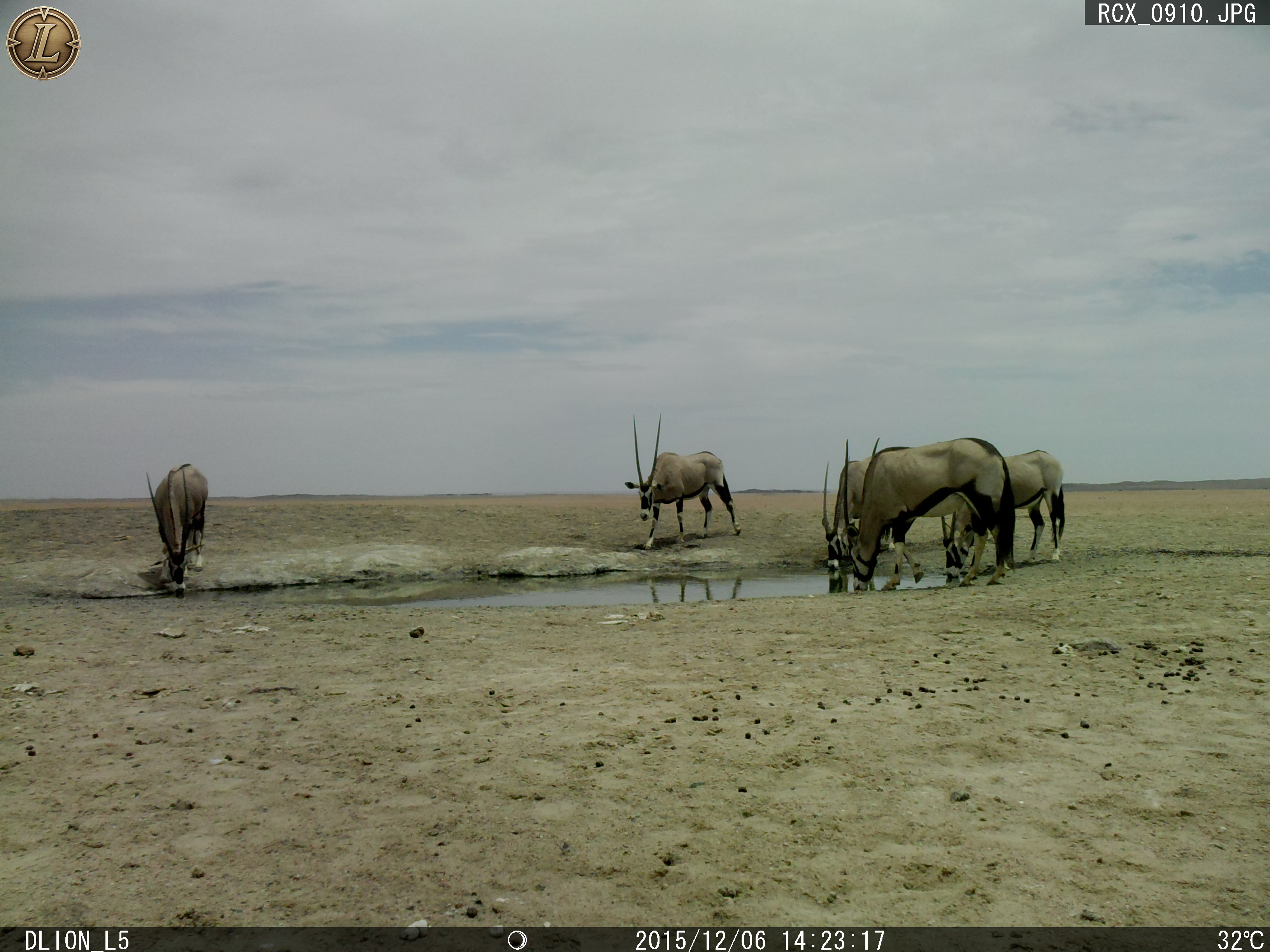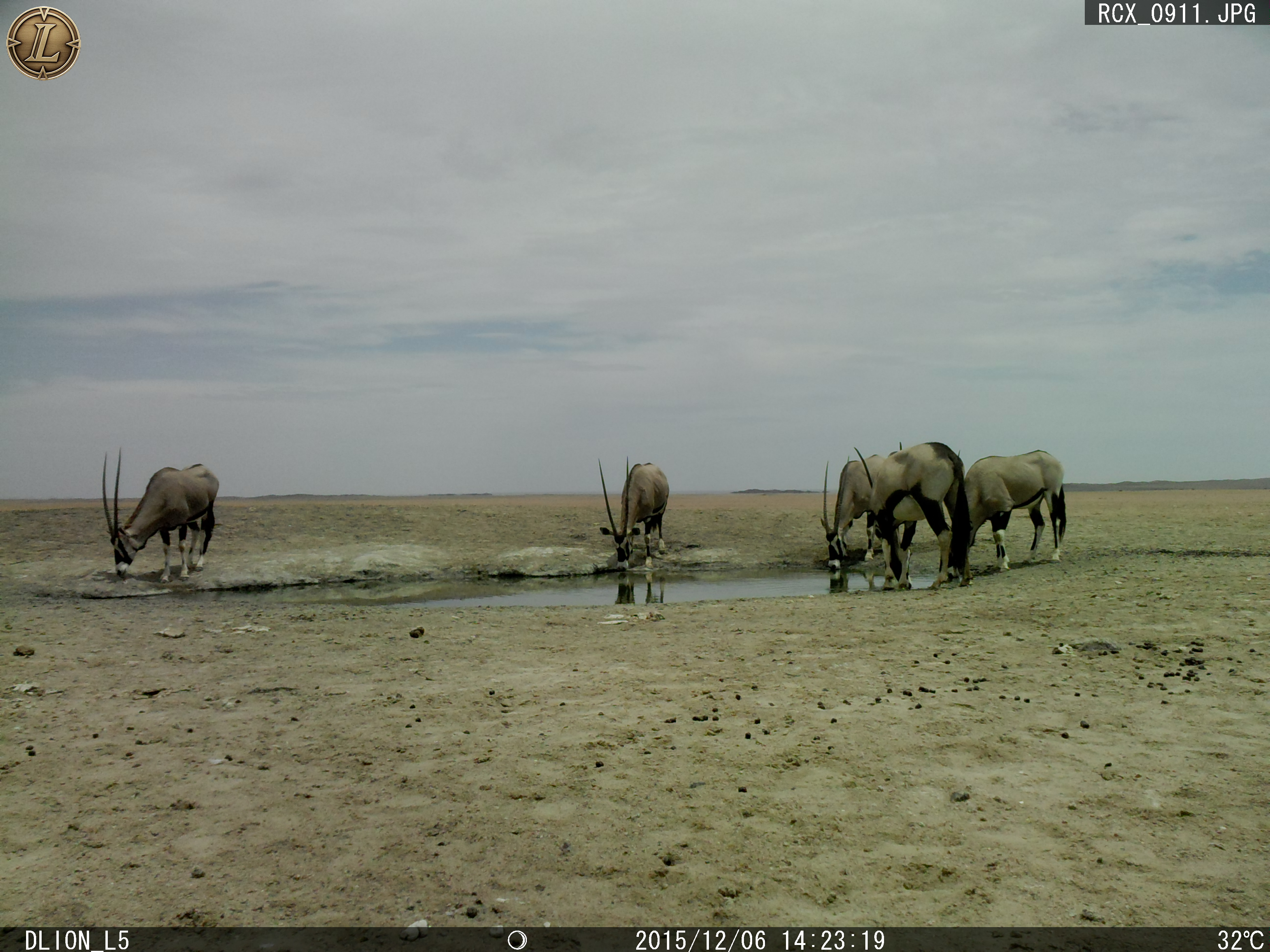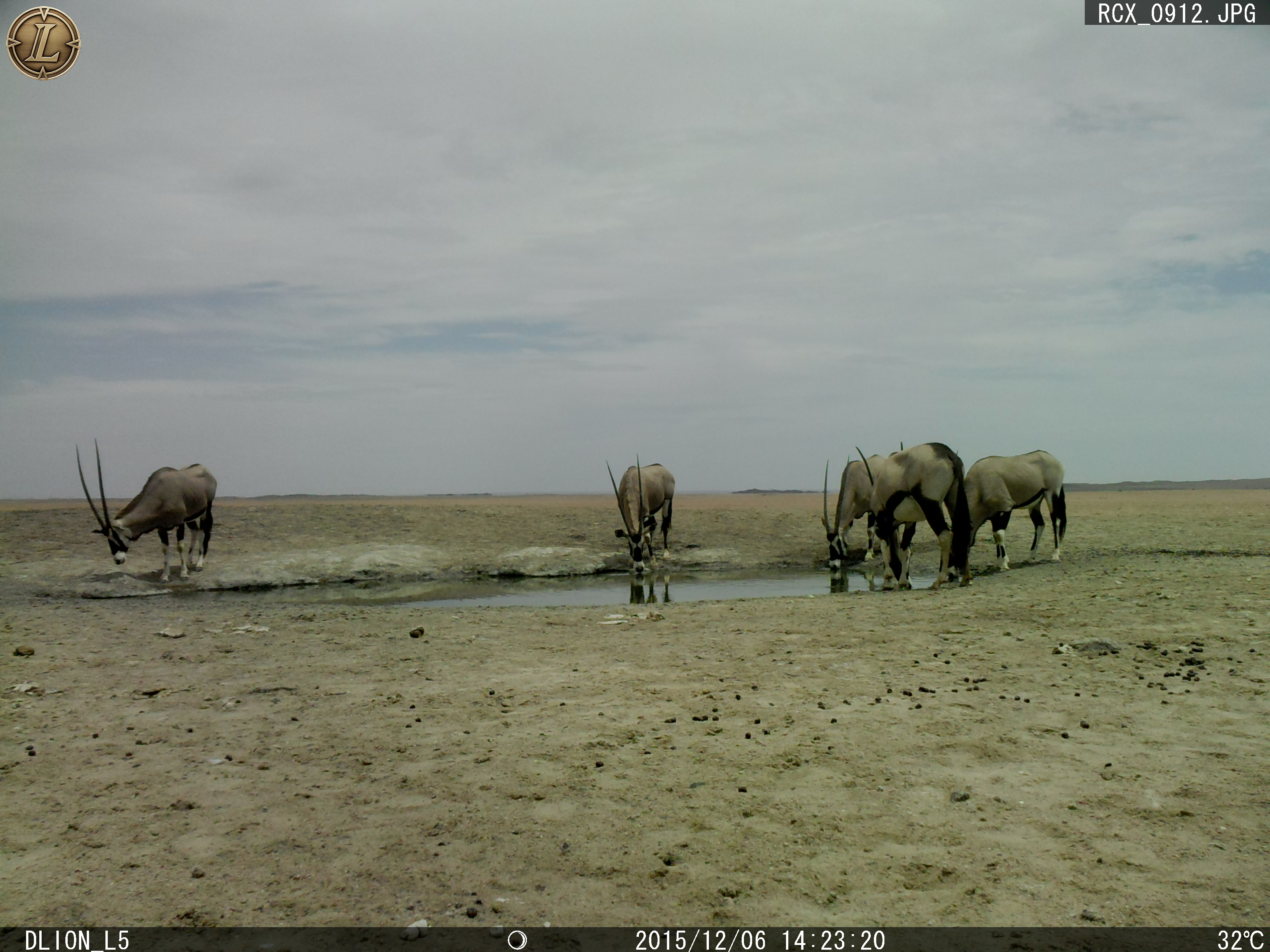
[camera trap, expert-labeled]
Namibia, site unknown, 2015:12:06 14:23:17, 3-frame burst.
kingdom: Animalia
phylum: Chordata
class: Mammalia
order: Artiodactyla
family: Bovidae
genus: Oryx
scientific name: Oryx gazella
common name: gemsbok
Oryx gazella (gemsbok).